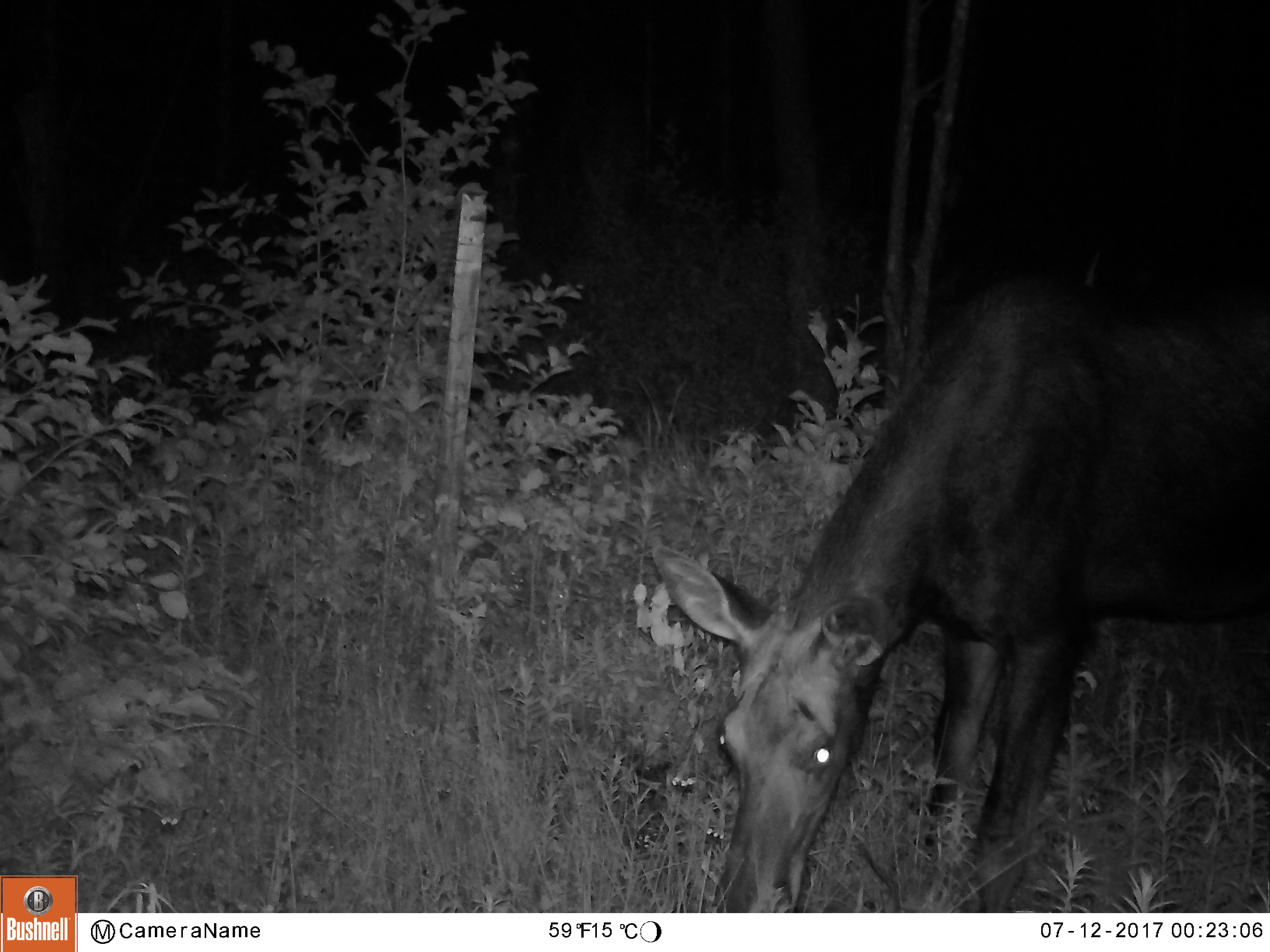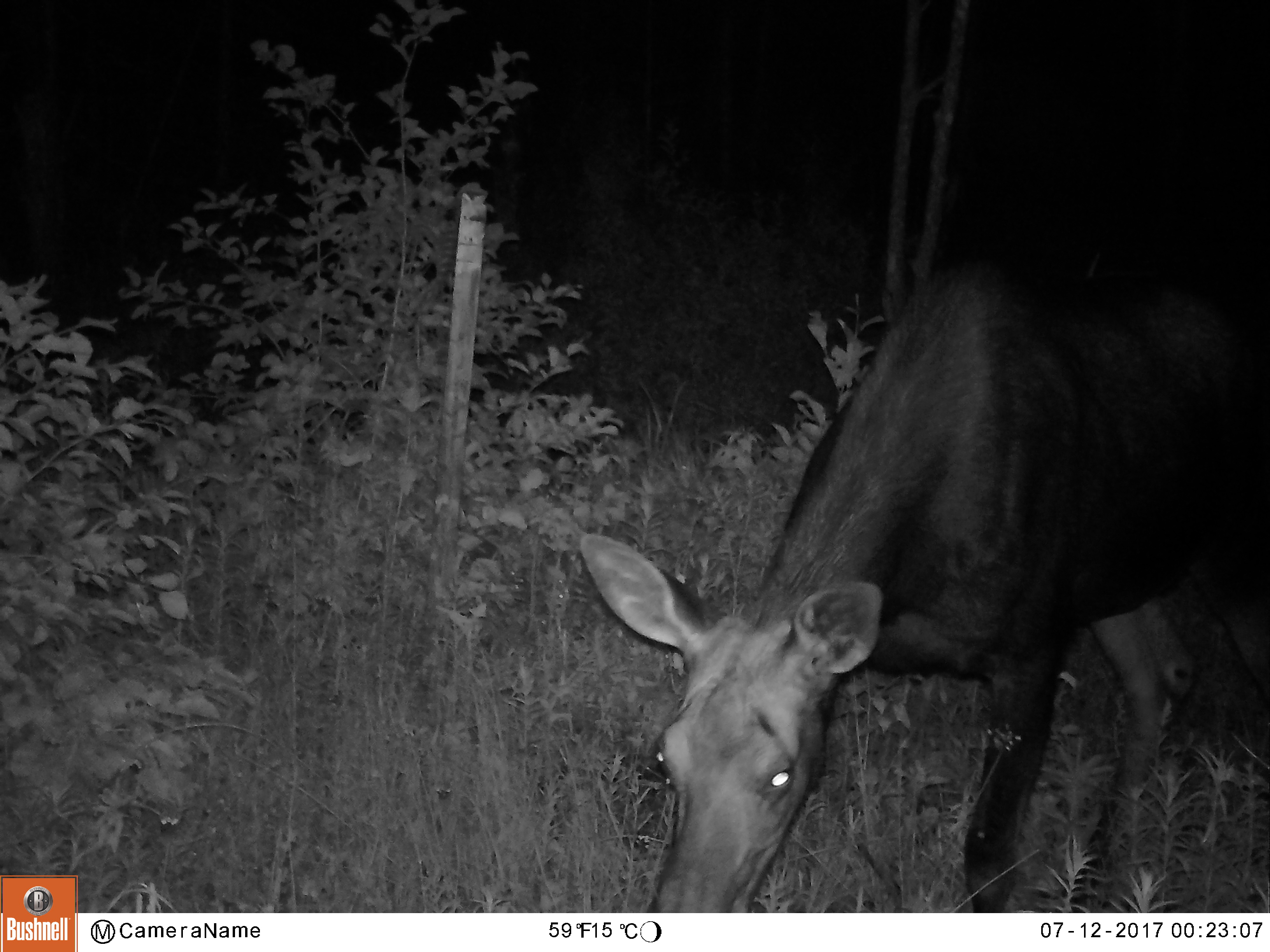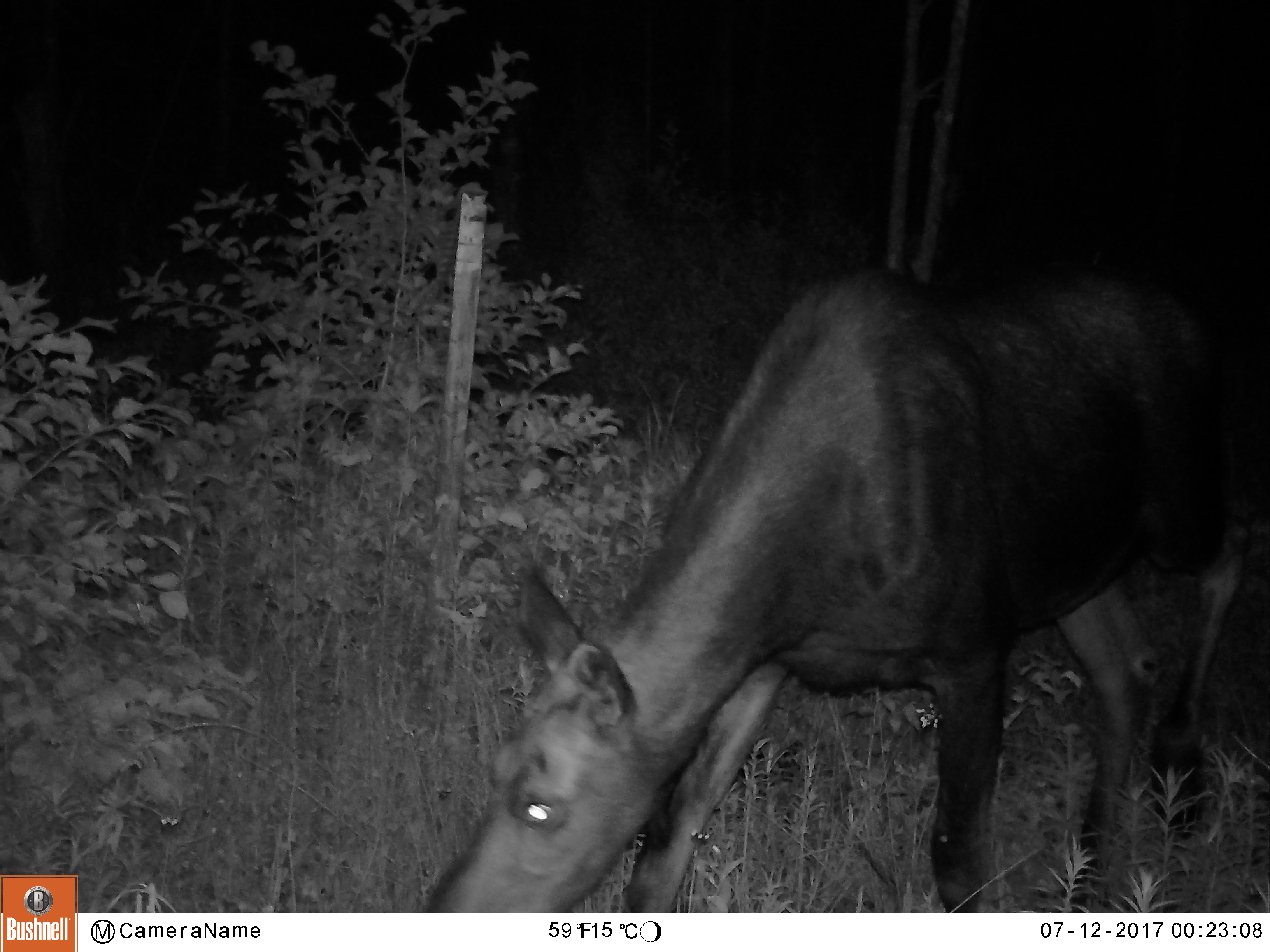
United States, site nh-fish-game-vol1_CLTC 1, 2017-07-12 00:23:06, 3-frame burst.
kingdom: Animalia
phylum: Chordata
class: Mammalia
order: Artiodactyla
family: Cervidae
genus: Alces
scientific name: Alces alces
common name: moose